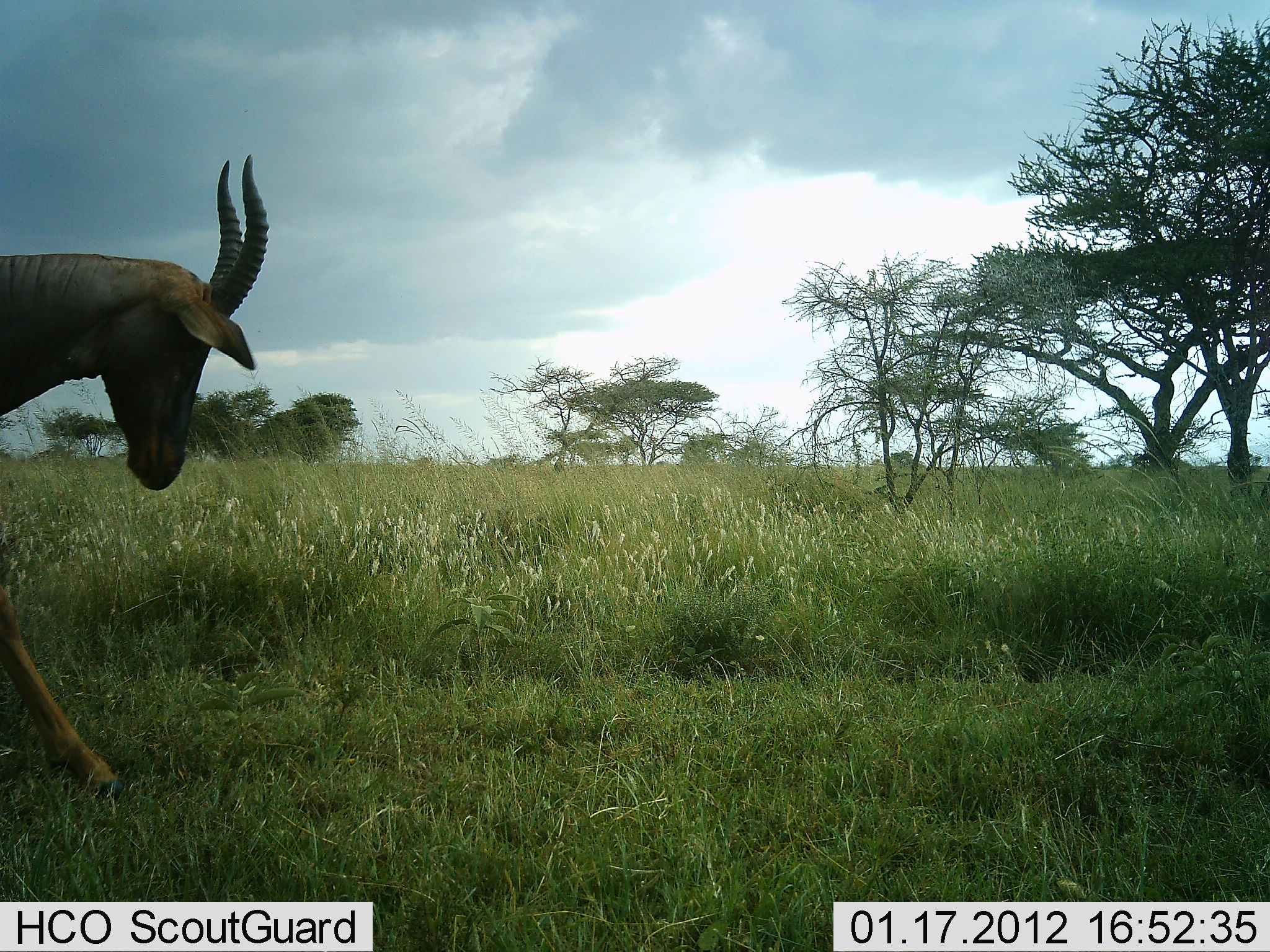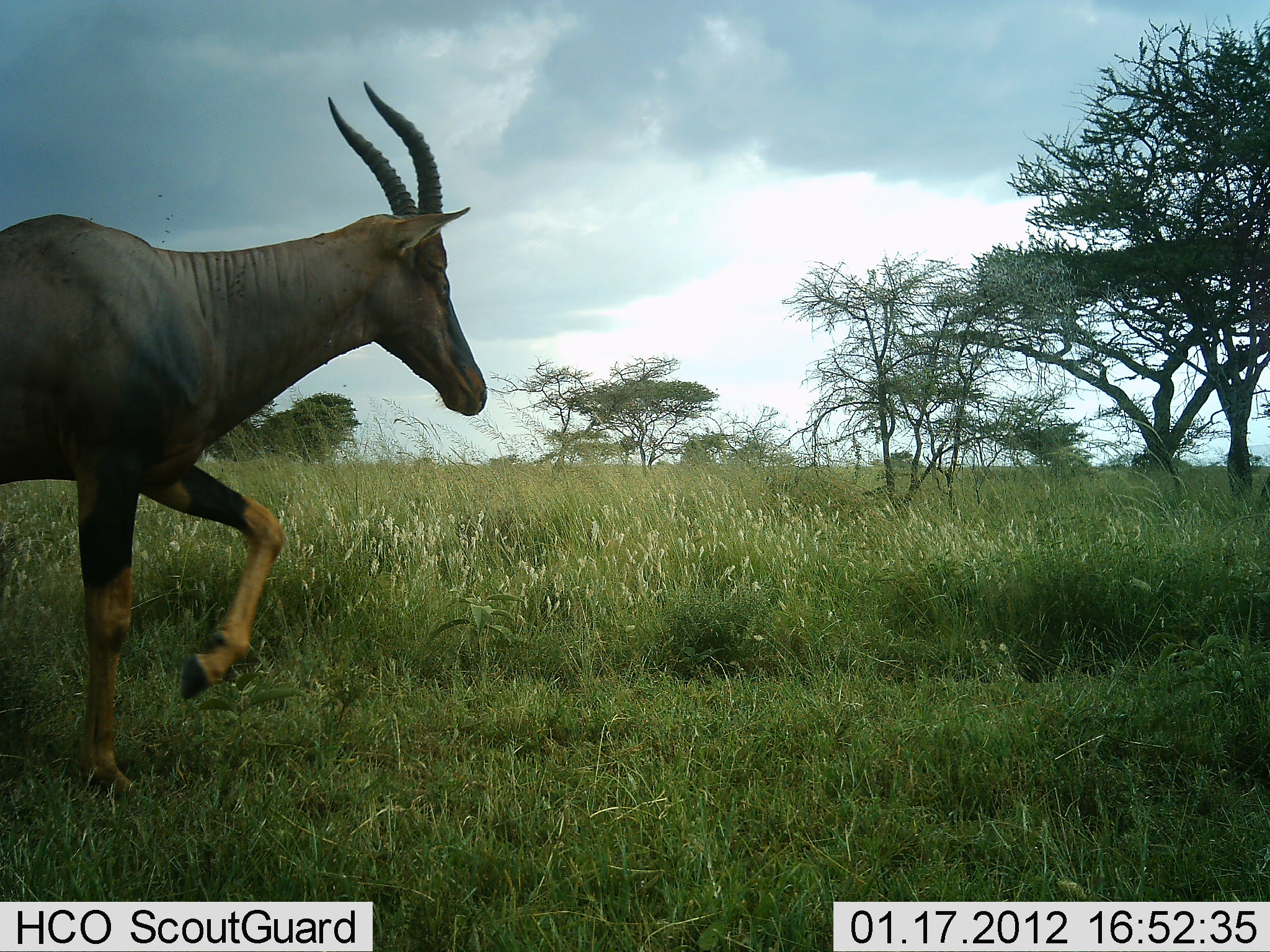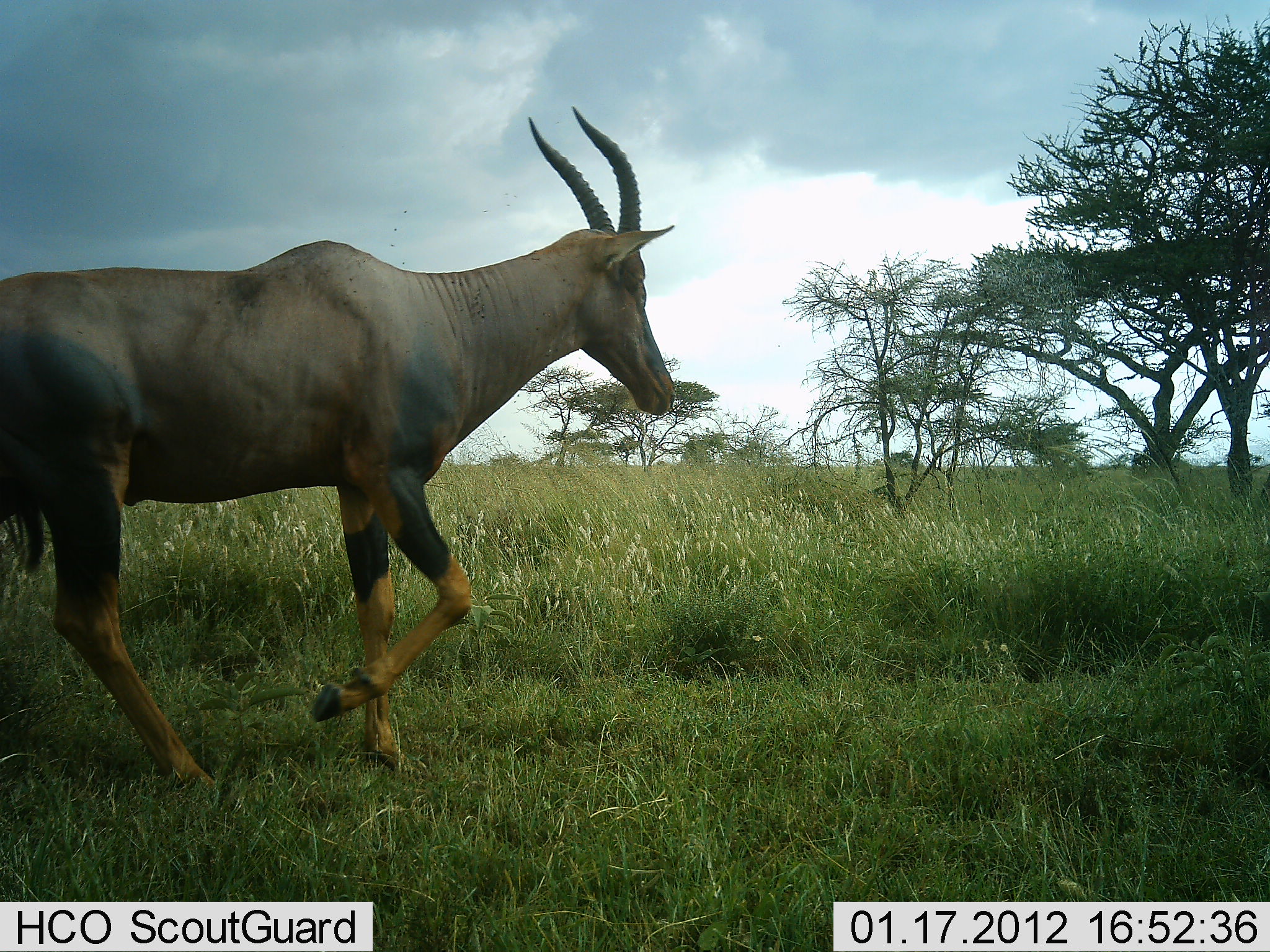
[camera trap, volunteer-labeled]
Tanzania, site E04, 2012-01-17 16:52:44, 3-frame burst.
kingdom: Animalia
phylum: Chordata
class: Mammalia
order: Artiodactyla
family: Bovidae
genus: Damaliscus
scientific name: Damaliscus lunatus jimela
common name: topi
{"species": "topi (Damaliscus lunatus jimela)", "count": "1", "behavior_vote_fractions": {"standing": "0%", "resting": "0%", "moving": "100%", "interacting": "0%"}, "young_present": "0%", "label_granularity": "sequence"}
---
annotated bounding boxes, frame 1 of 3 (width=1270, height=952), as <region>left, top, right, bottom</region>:
animal: <region>0, 156, 269, 801</region>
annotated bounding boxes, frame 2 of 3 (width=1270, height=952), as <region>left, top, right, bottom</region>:
animal: <region>0, 79, 489, 808</region>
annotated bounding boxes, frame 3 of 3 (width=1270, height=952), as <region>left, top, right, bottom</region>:
animal: <region>0, 105, 677, 801</region>